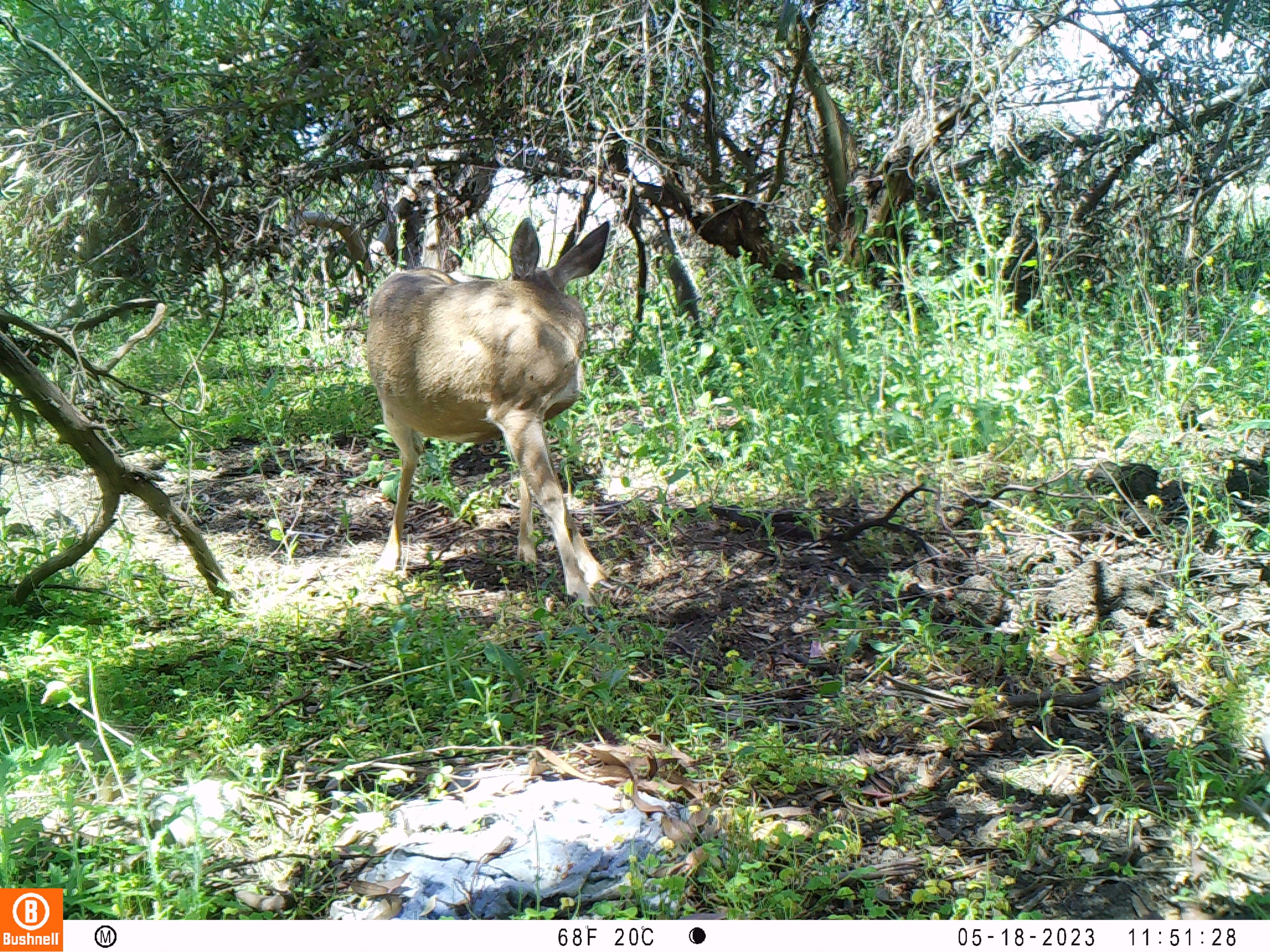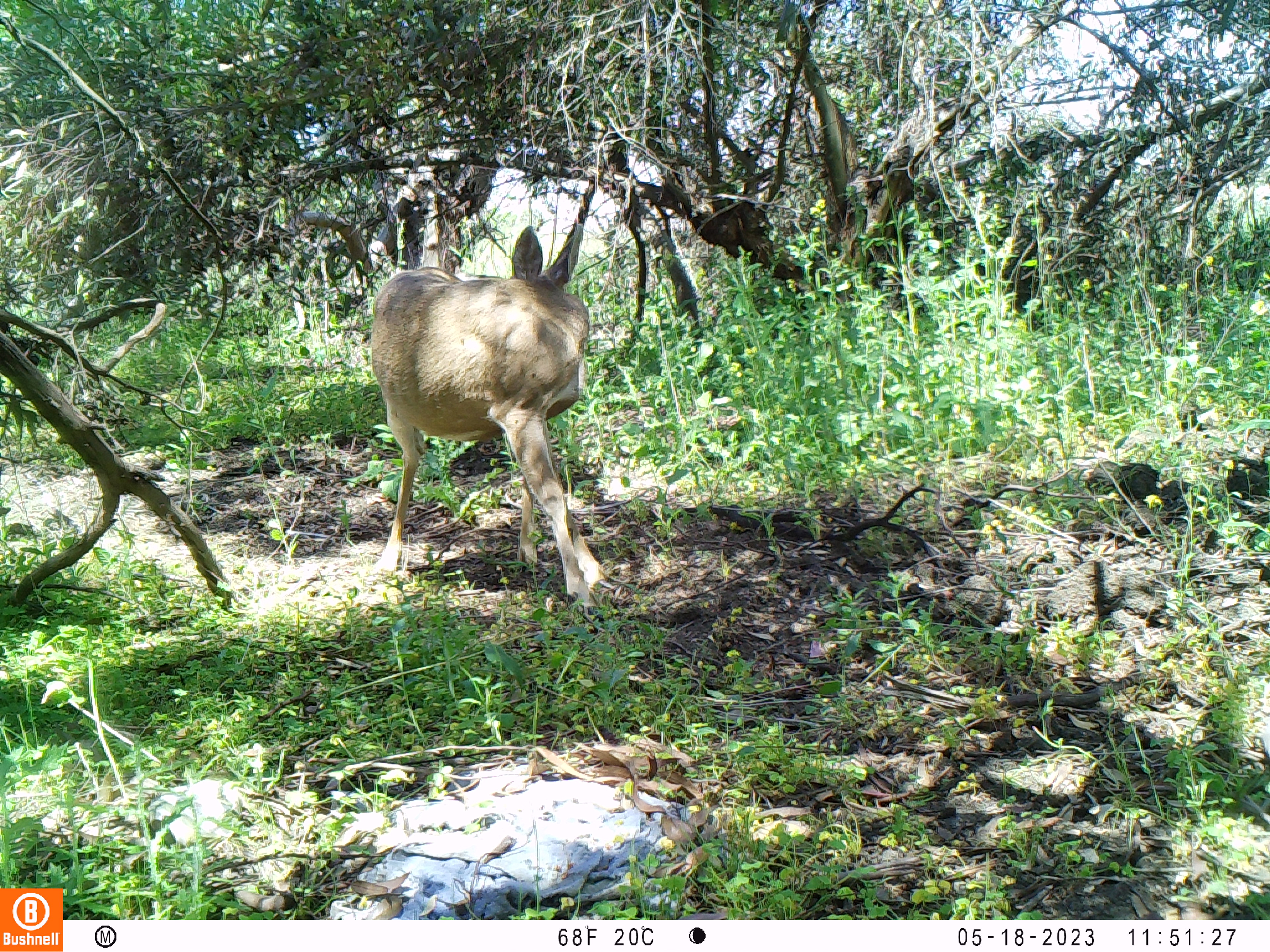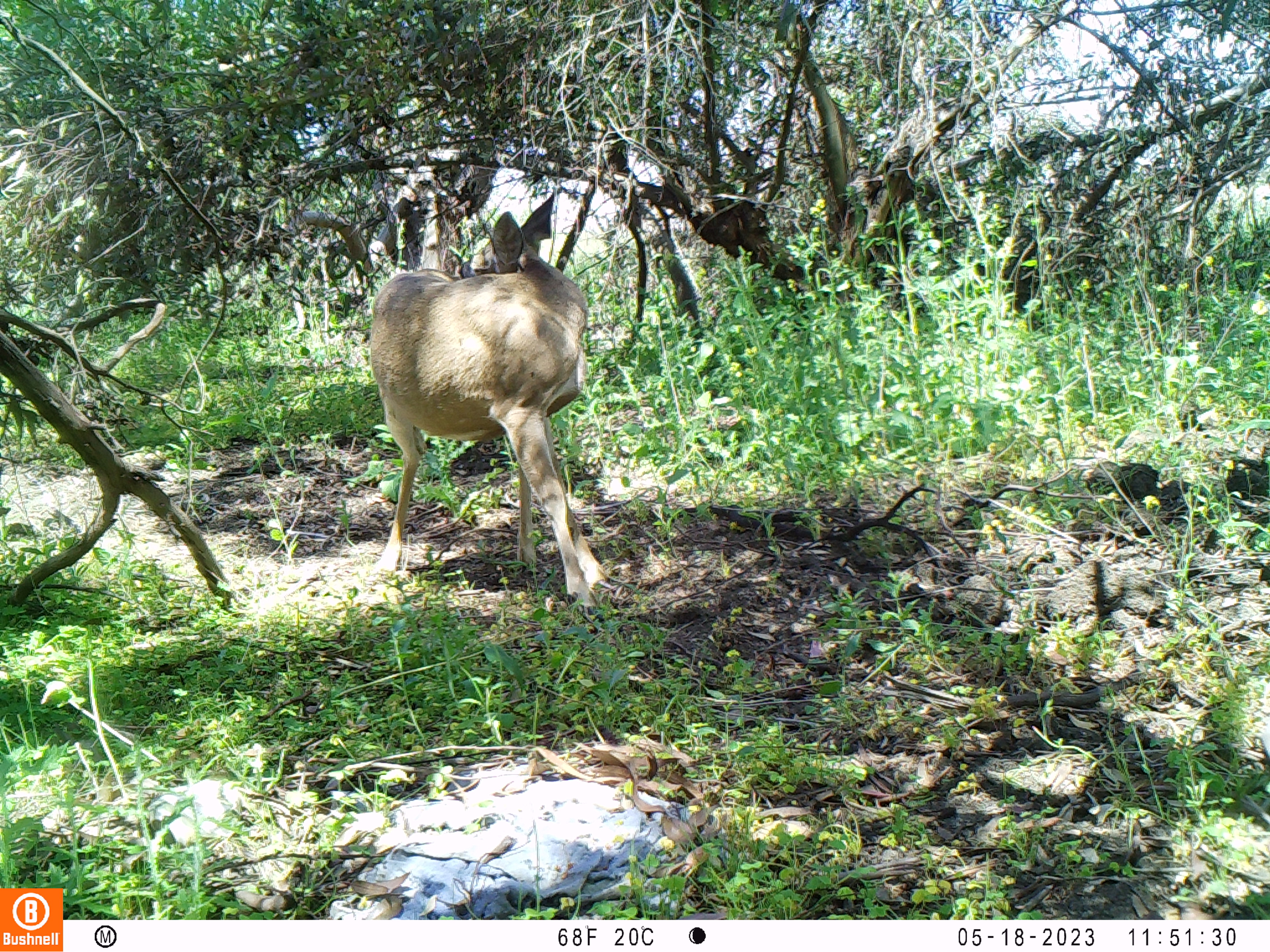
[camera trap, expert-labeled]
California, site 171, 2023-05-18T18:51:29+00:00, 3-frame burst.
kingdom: Animalia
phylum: Chordata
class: Mammalia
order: Artiodactyla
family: Cervidae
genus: Odocoileus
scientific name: Odocoileus hemionus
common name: mule deer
Mule deer (Odocoileus hemionus).